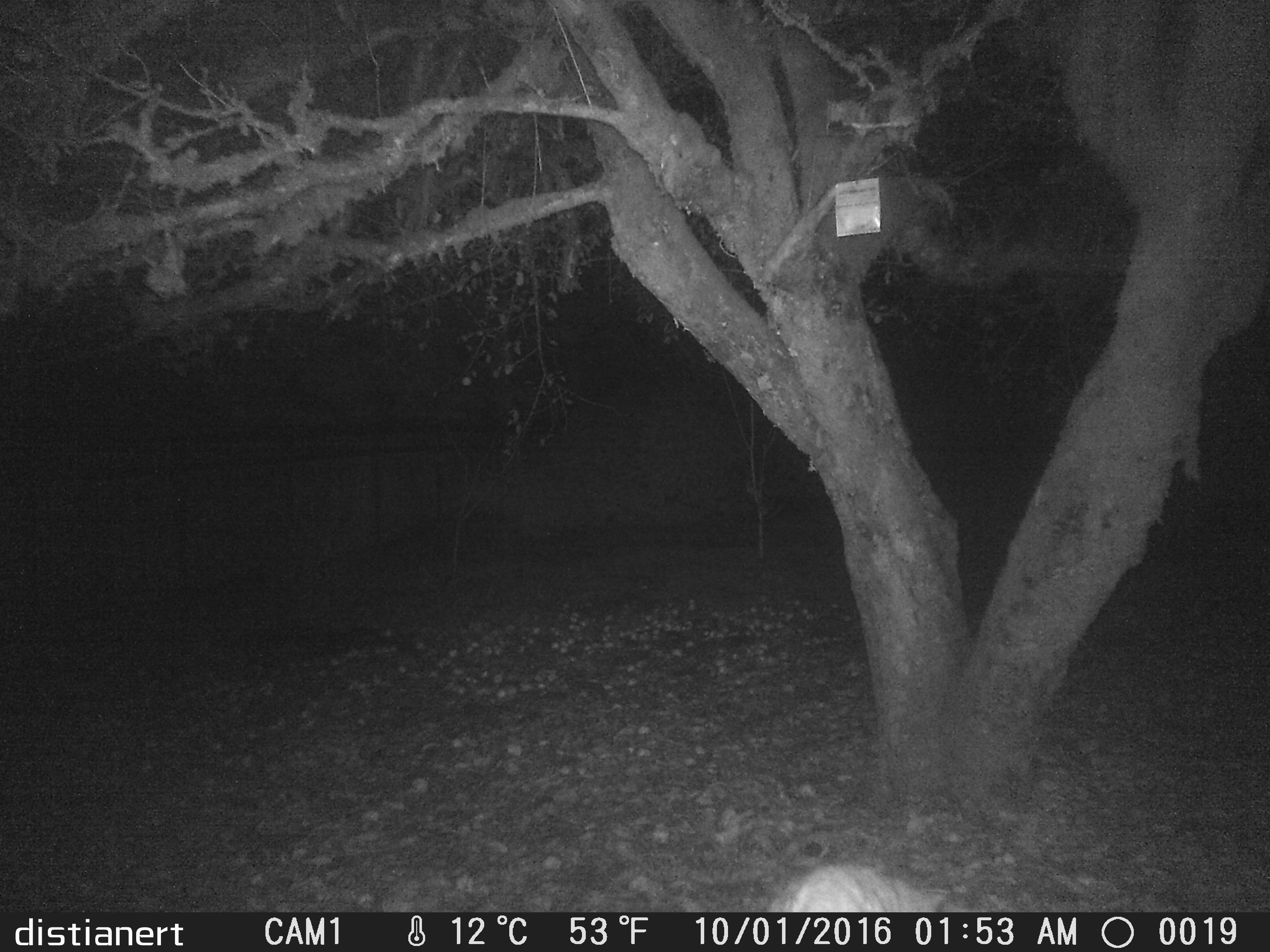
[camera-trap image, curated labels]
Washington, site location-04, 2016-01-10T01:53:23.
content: unidentified animal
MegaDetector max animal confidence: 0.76